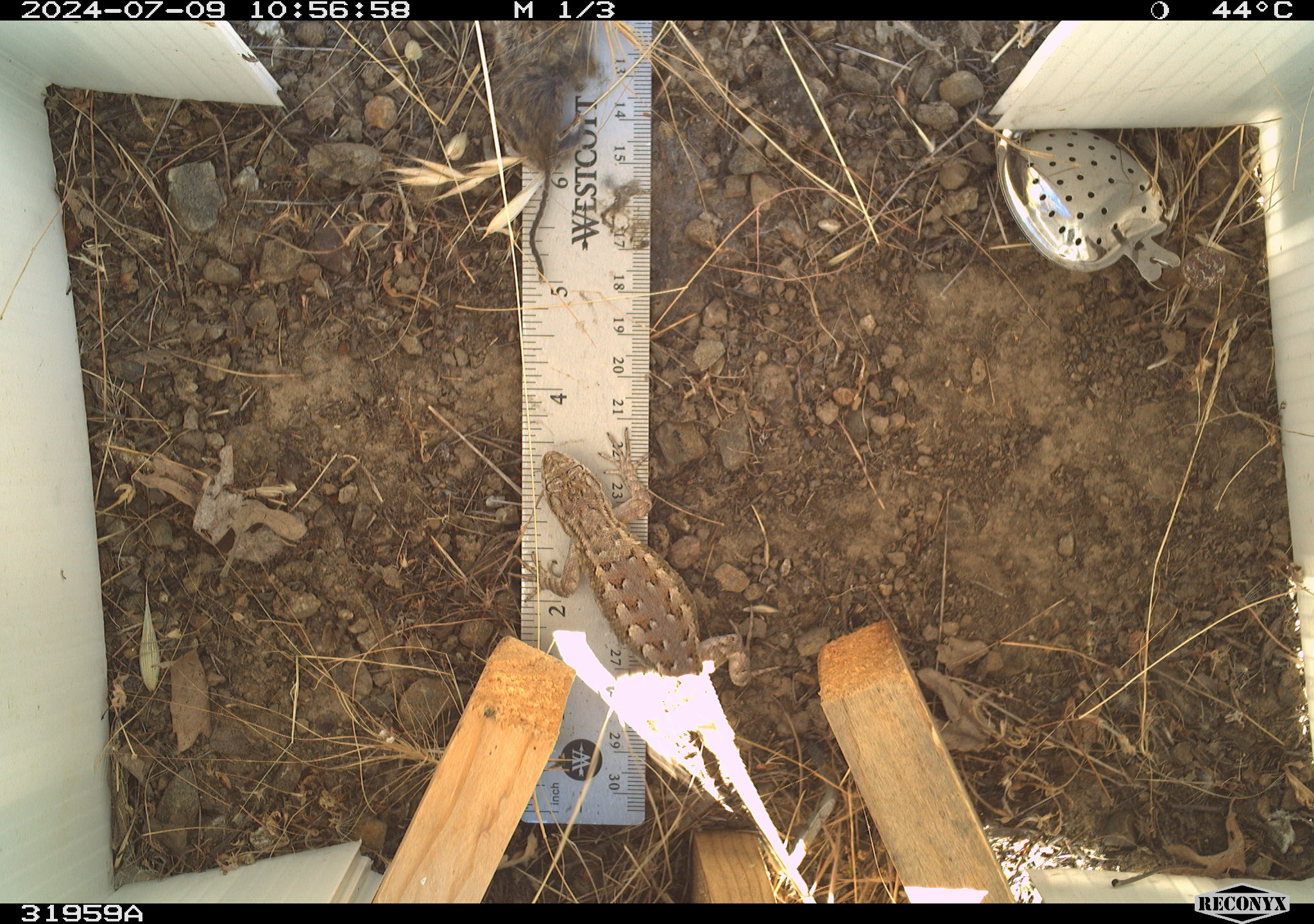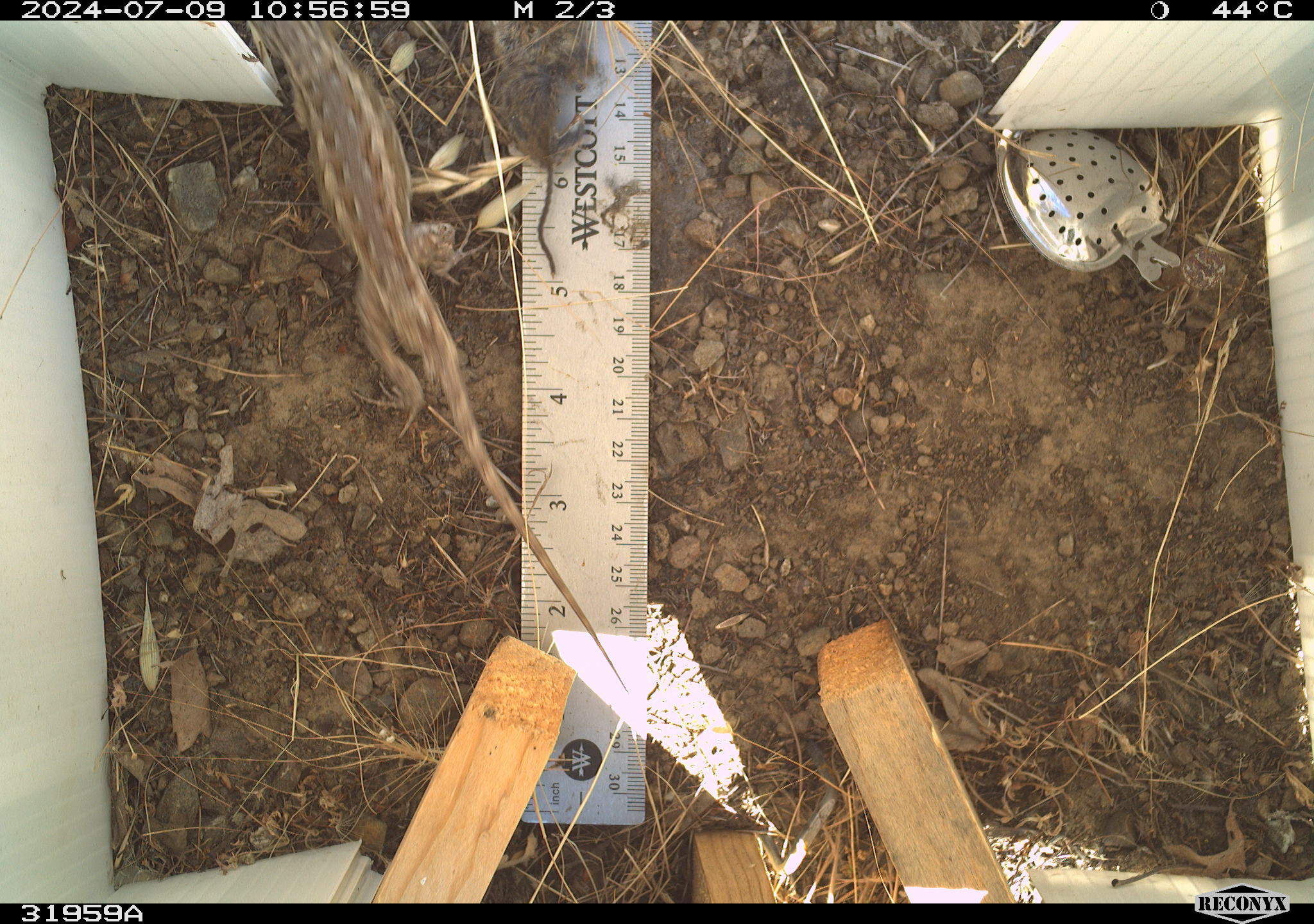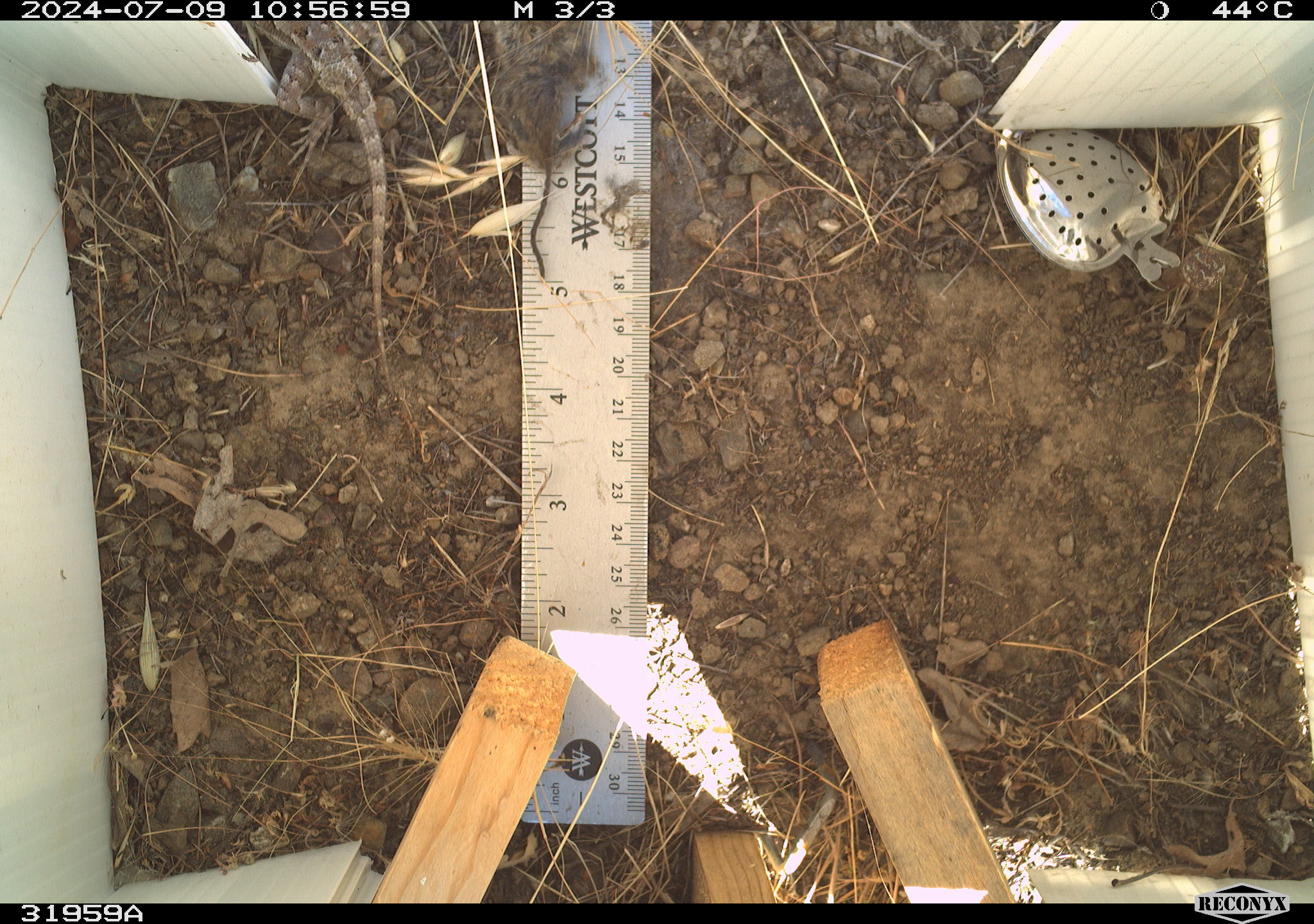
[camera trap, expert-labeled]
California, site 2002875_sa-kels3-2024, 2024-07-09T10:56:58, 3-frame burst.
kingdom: Animalia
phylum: Chordata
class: Reptilia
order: Squamata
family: Phrynosomatidae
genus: Sceloporus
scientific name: Sceloporus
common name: spiny lizards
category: sceloporus species